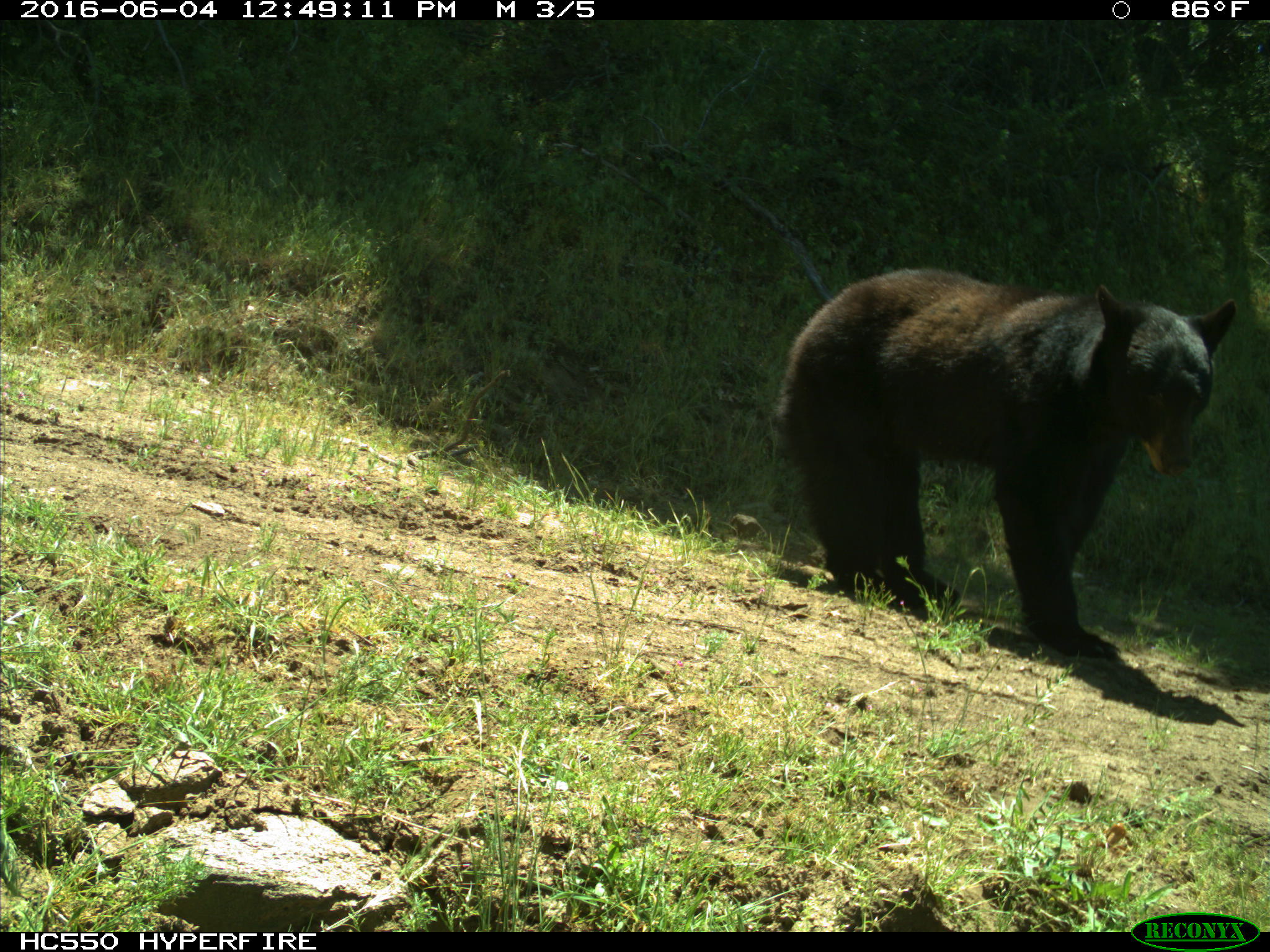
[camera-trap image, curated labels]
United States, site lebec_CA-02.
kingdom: Animalia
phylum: Chordata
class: Mammalia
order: Carnivora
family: Ursidae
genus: Ursus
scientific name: Ursus americanus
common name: american black bear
Ursus americanus (american black bear).